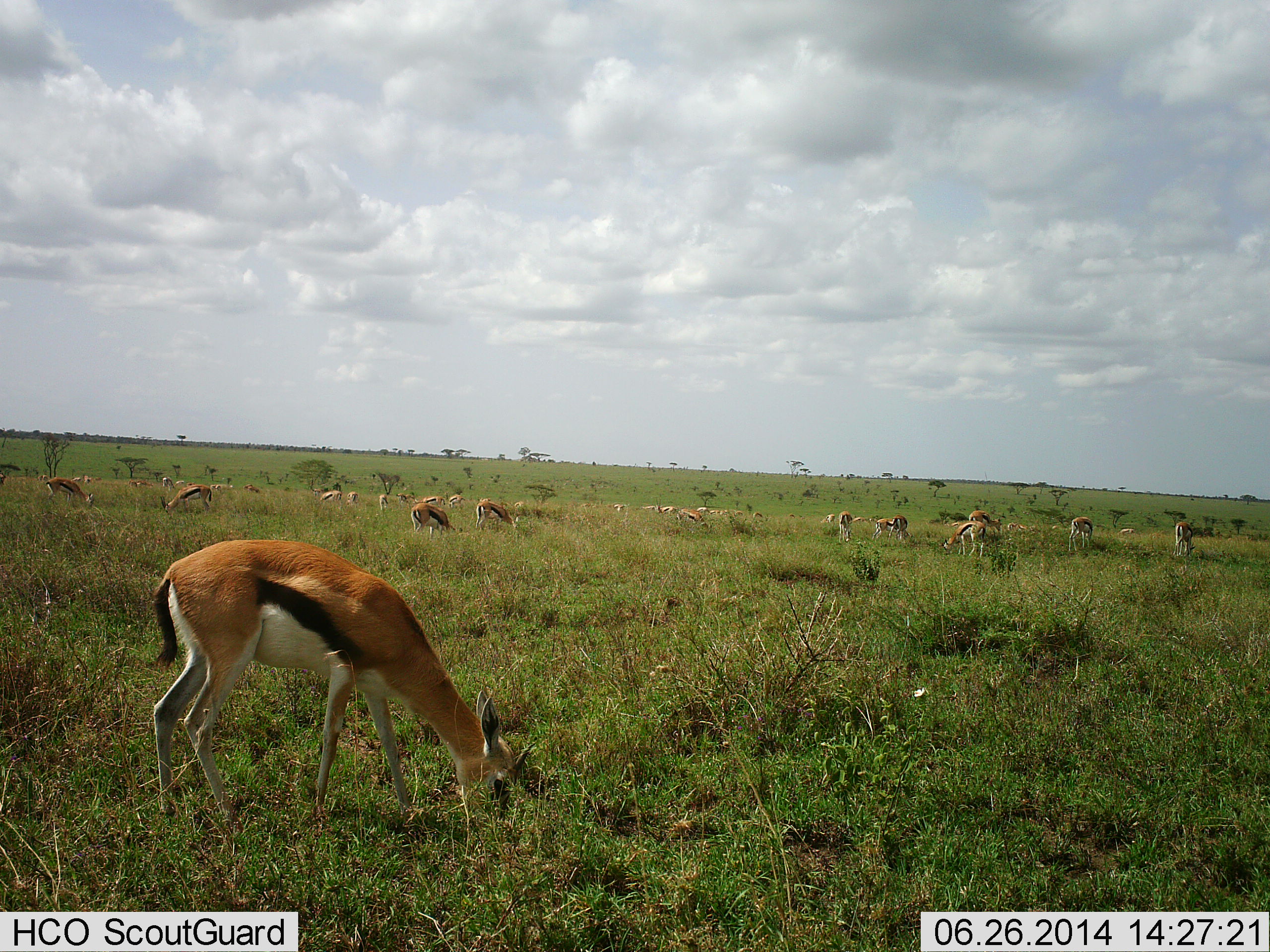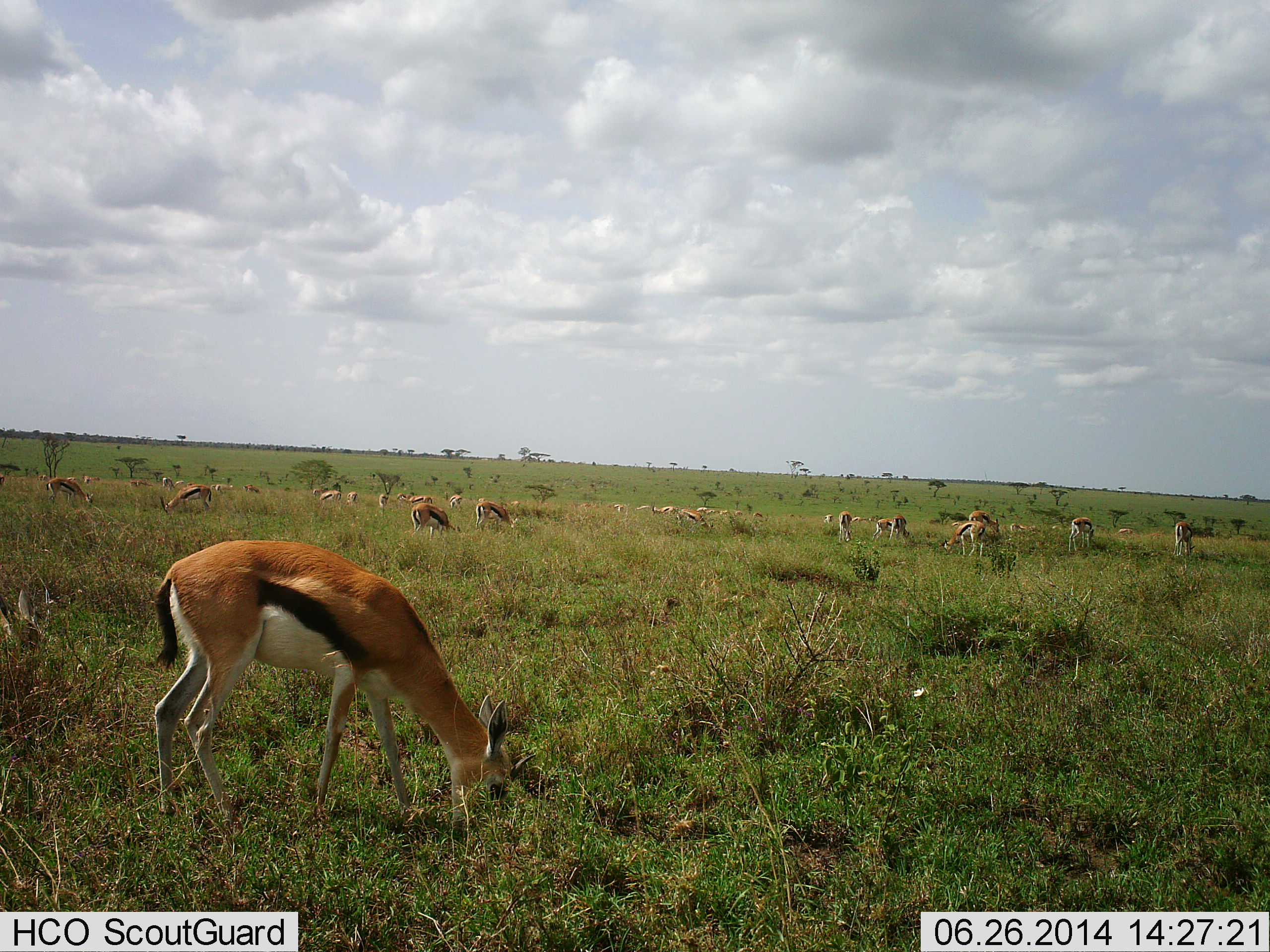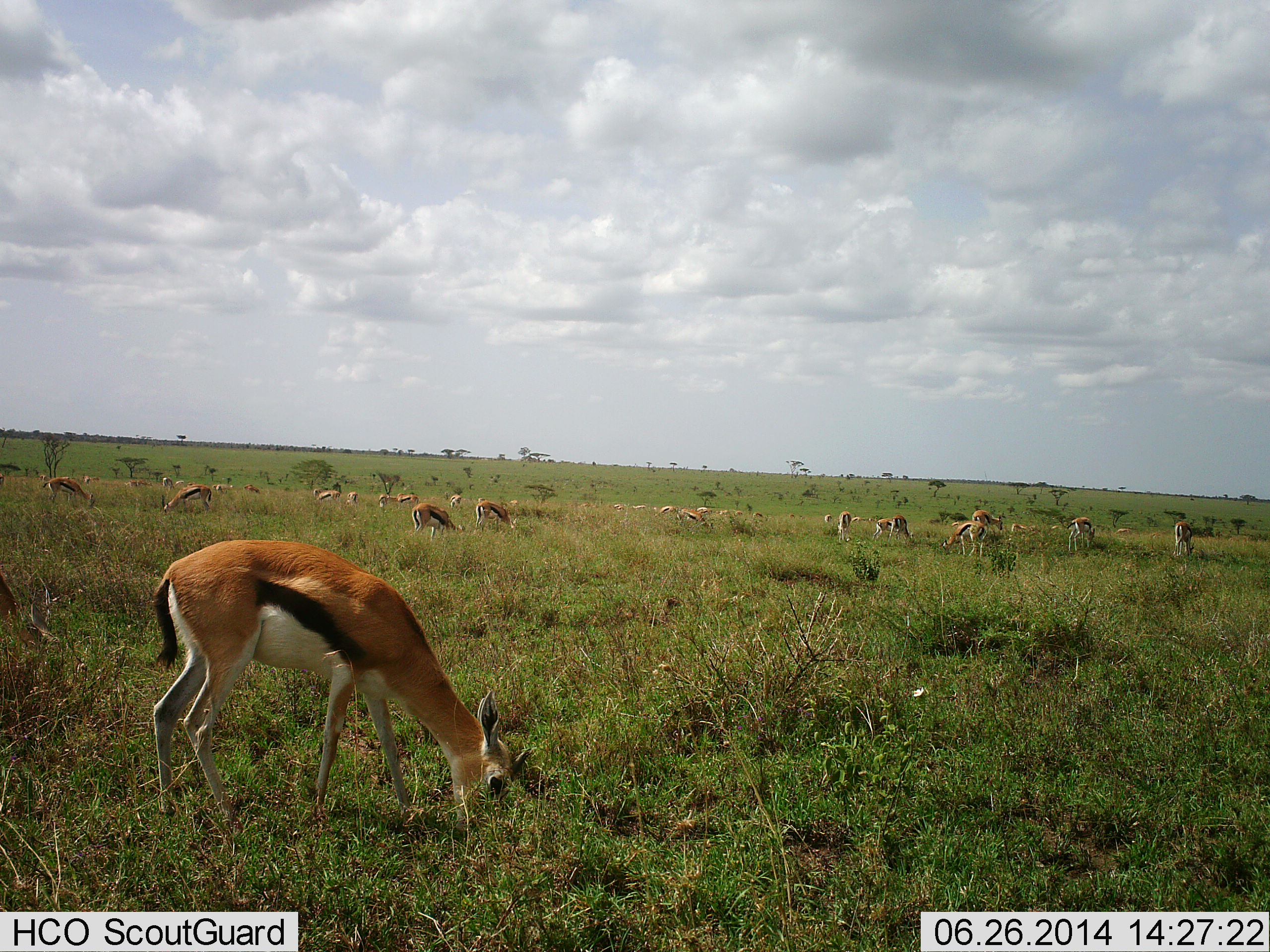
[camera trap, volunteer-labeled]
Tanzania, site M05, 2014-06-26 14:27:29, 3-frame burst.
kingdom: Animalia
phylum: Chordata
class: Mammalia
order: Artiodactyla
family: Bovidae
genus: Eudorcas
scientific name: Eudorcas thomsonii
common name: thomson's gazelle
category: gazellethomsons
Gazellethomsons (thomson's gazelle) (Eudorcas thomsonii), count 11-50. Behavior (volunteer vote fractions): standing 10%, resting 0%, moving 0%, interacting 0%. Young present (vote fraction): 0%. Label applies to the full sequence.